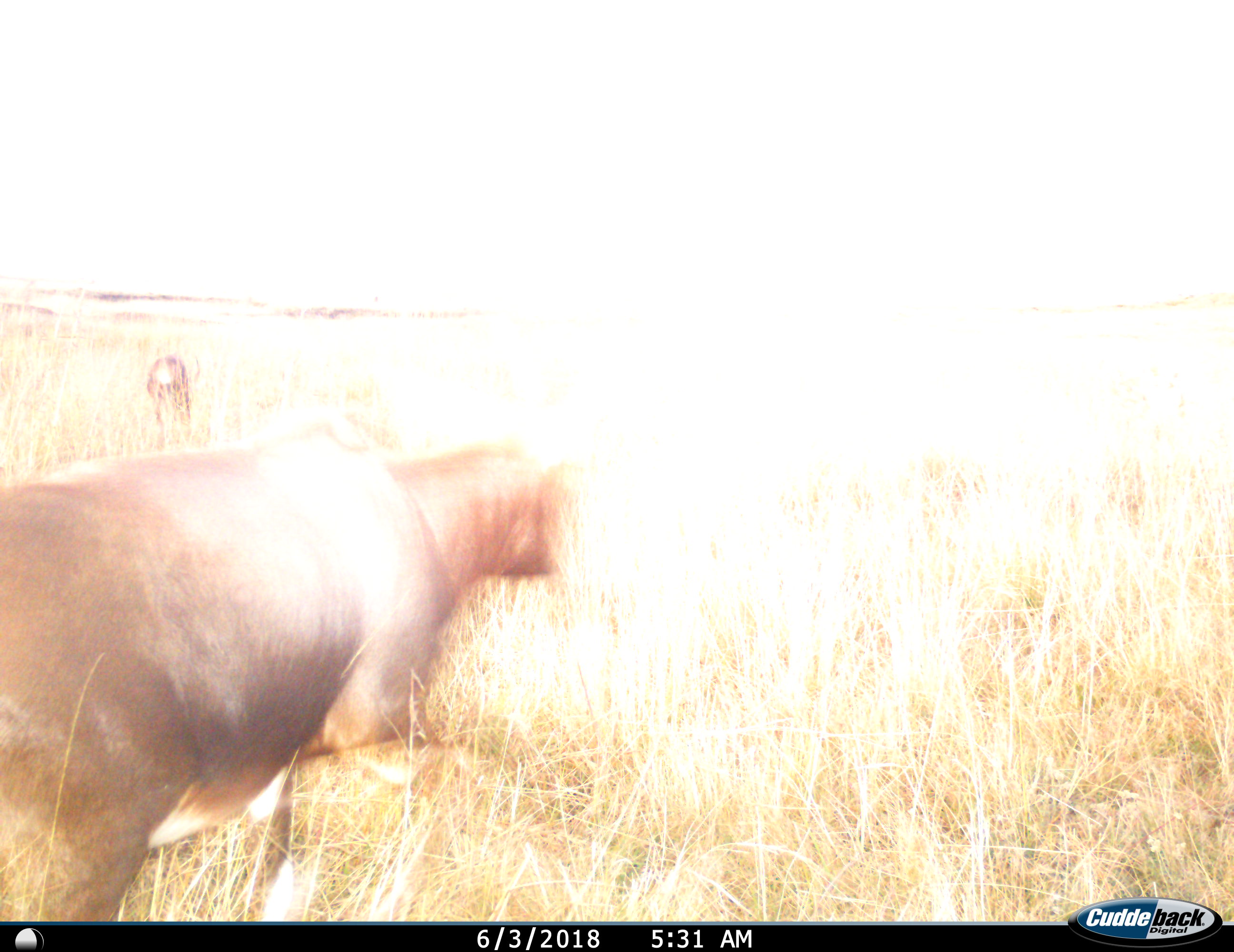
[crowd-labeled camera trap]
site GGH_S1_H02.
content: unidentified animal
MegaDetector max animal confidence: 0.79